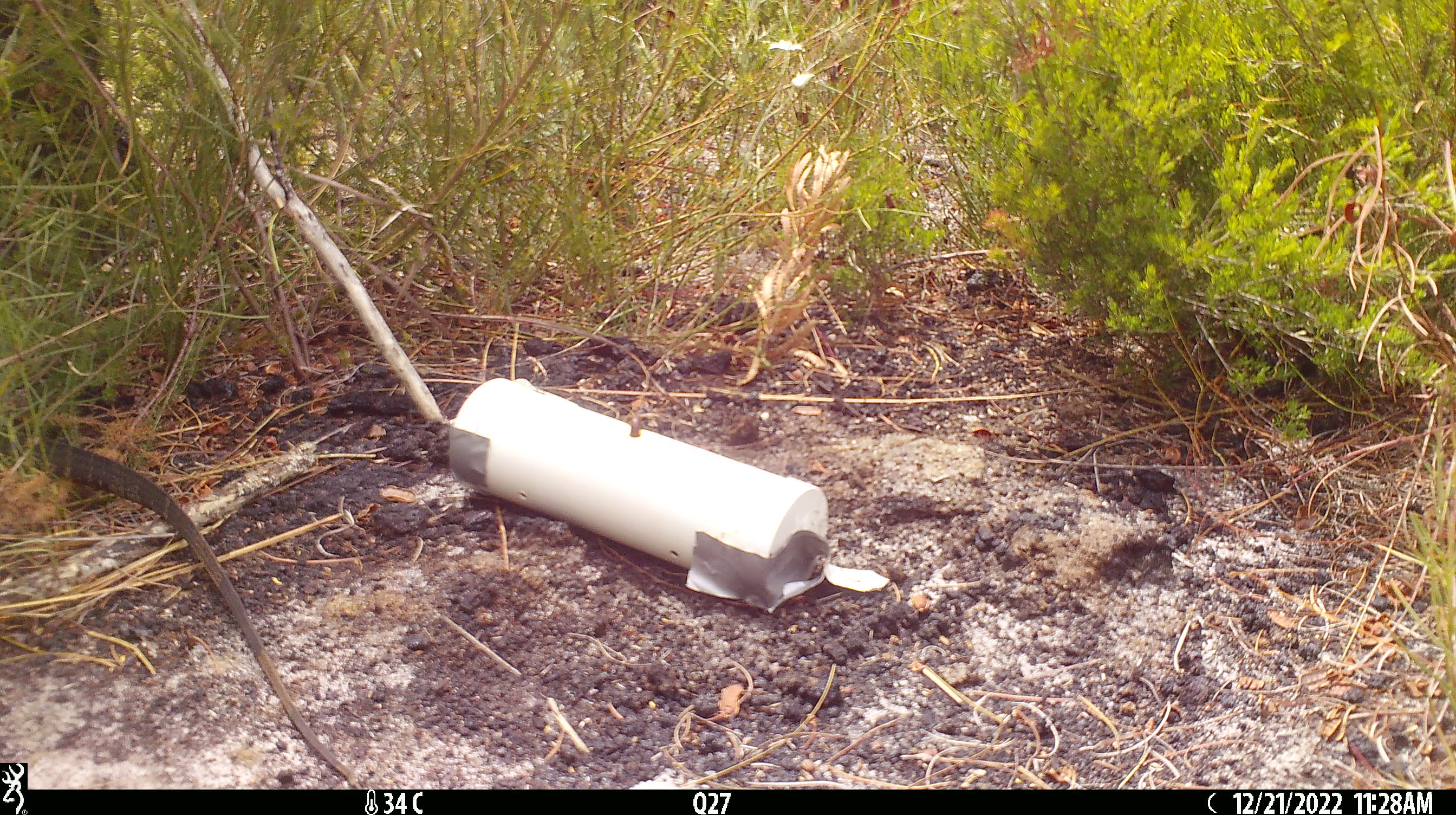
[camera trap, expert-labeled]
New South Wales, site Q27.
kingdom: Animalia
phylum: Chordata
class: Reptilia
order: Squamata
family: Varanidae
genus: Varanus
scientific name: Varanus varius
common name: lace monitor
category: goanna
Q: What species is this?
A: Goanna (lace monitor) (Varanus varius).